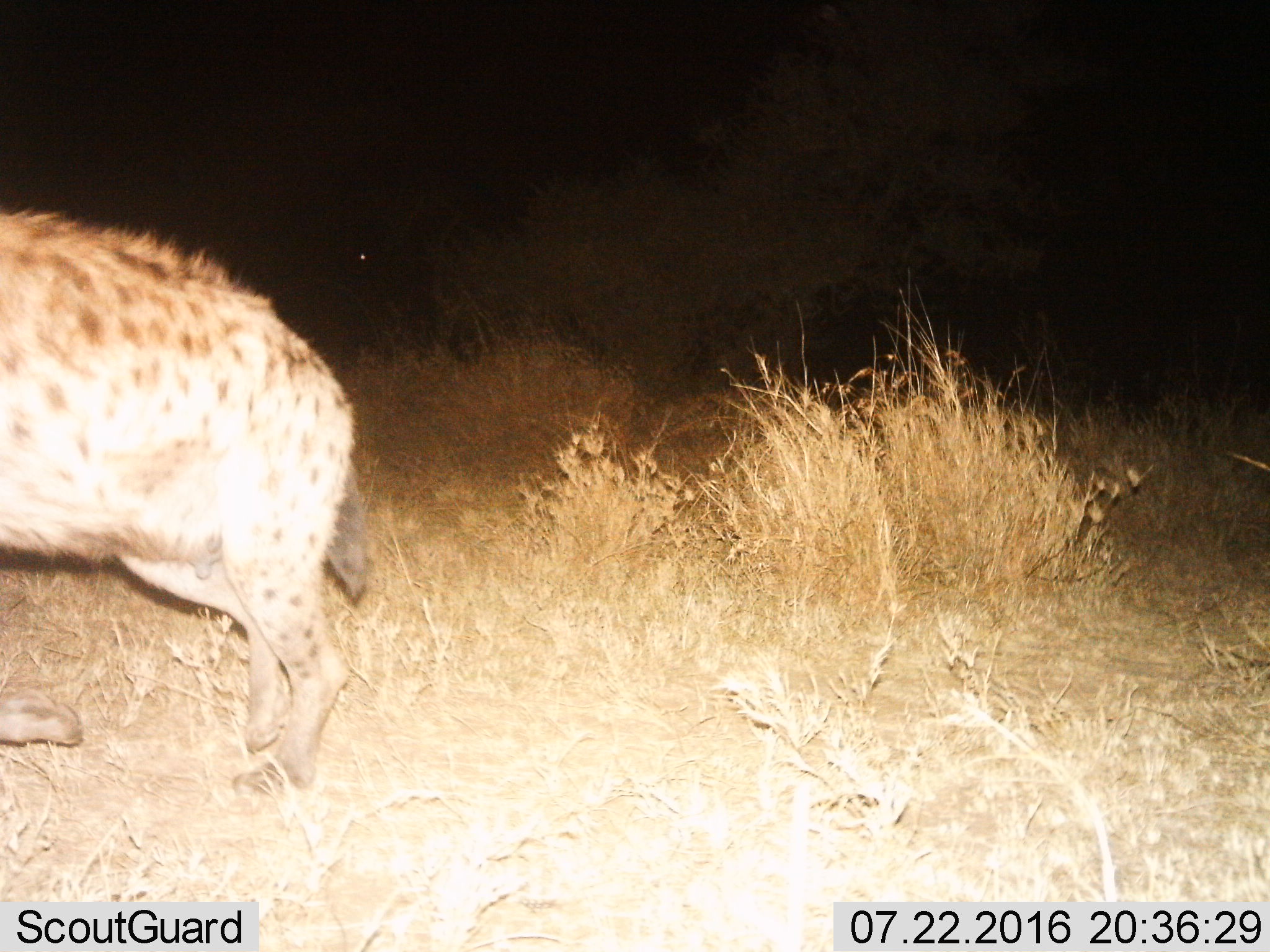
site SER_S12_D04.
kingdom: Animalia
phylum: Chordata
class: Mammalia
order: Carnivora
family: Hyaenidae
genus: Crocuta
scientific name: Crocuta crocuta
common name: spotted hyena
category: hyenaspotted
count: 1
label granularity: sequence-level